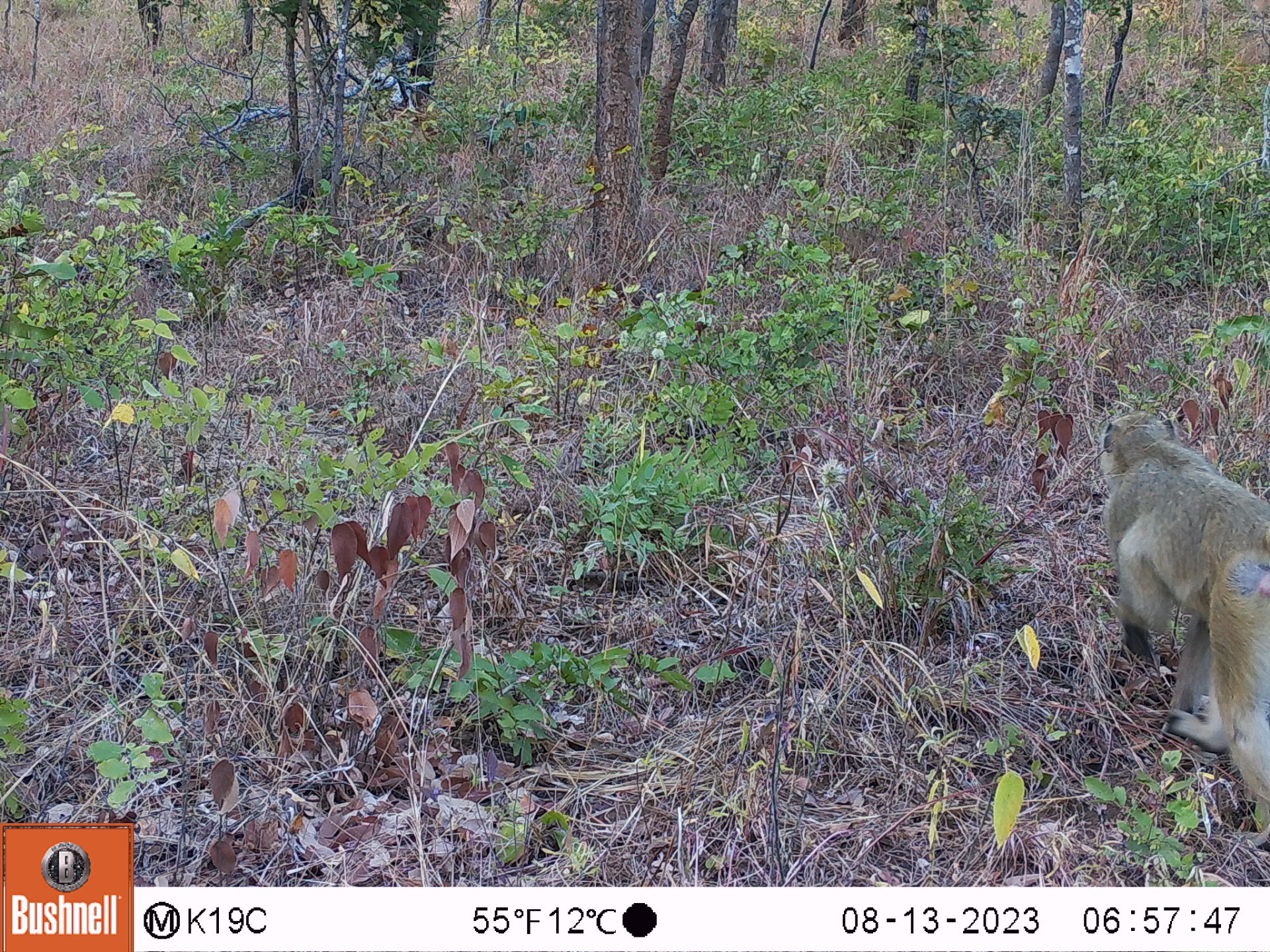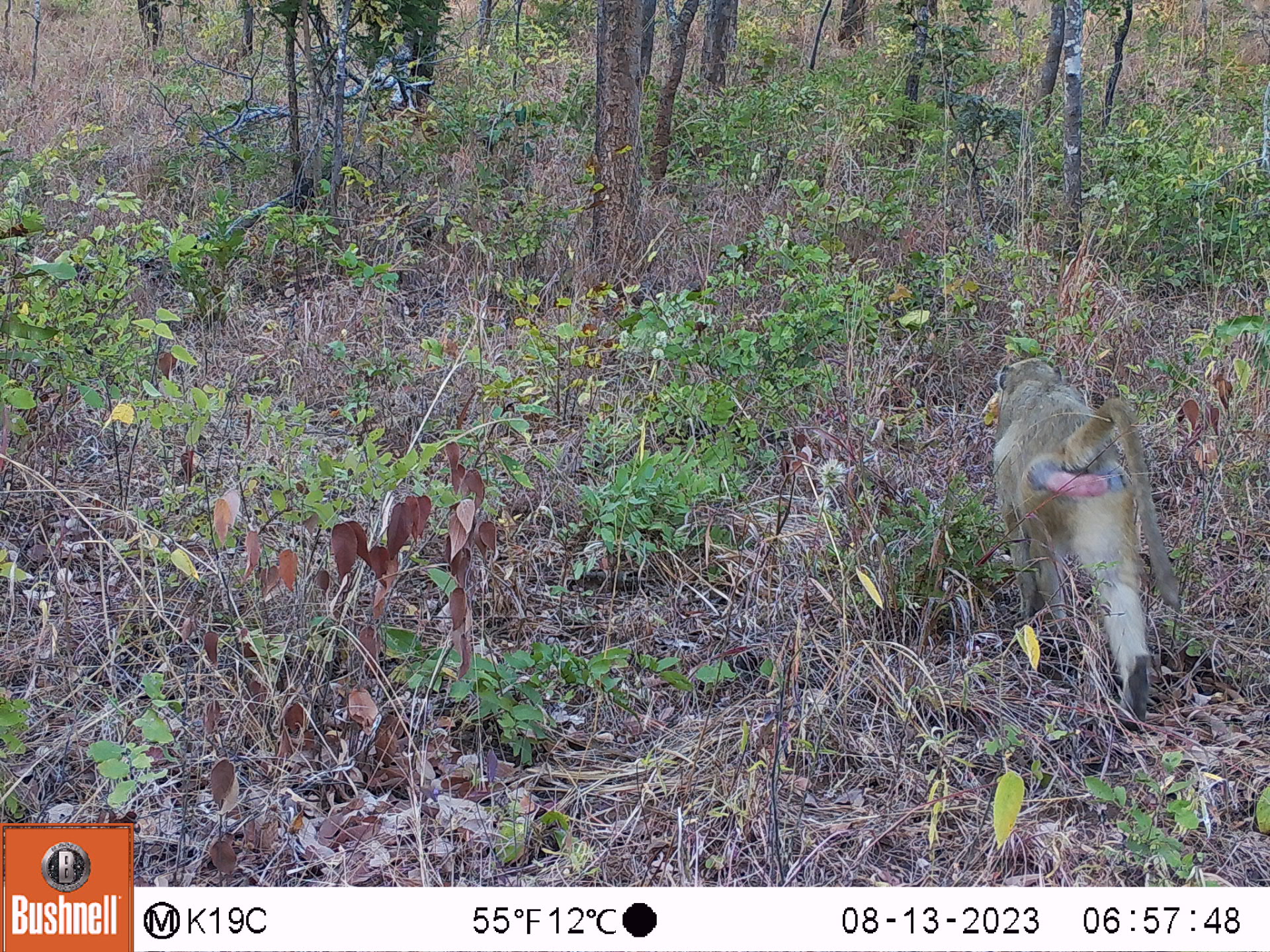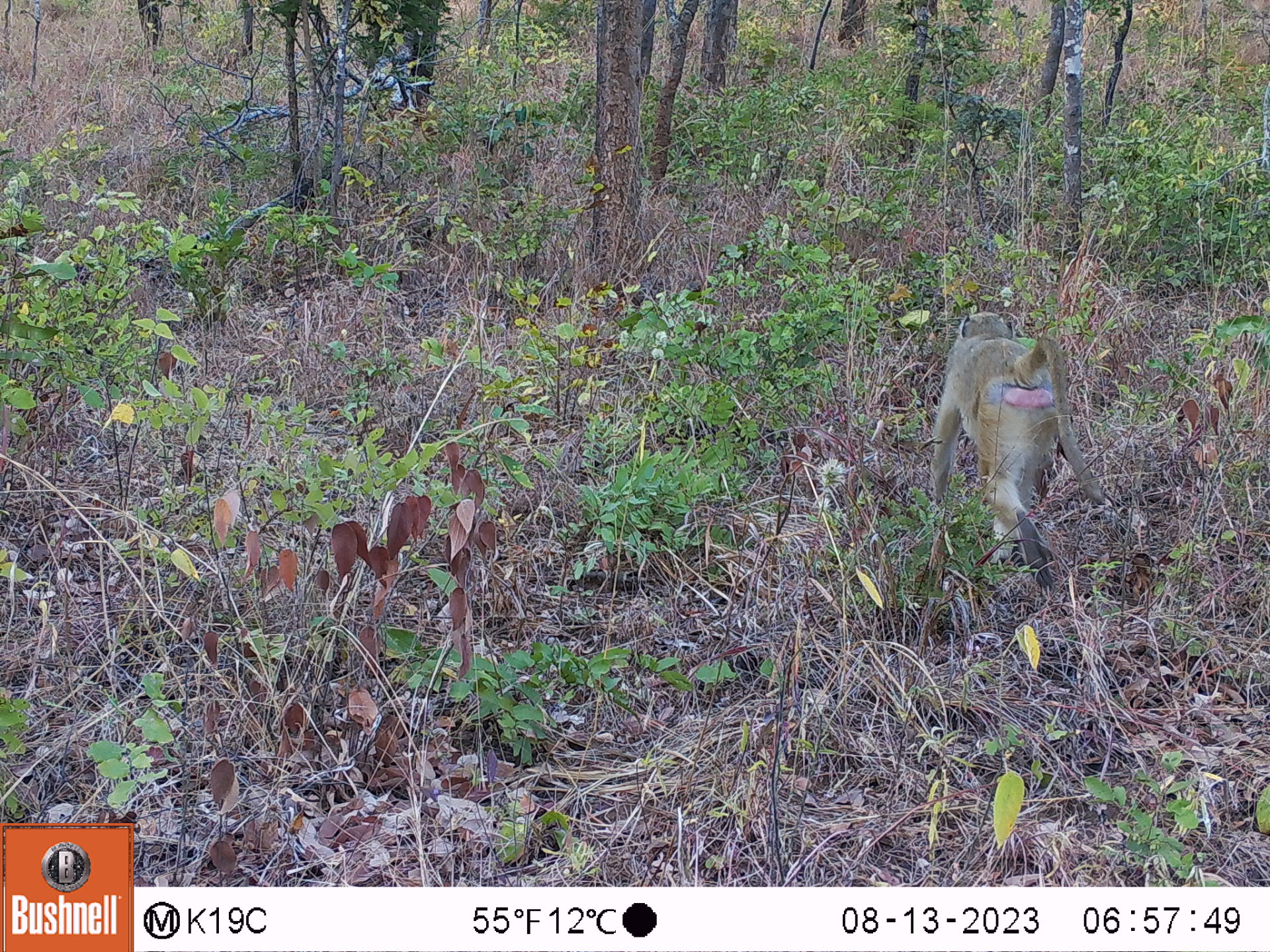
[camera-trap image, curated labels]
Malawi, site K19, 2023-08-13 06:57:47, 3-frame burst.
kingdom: Animalia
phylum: Chordata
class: Mammalia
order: Primates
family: Cercopithecidae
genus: Papio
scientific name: Papio cynocephalus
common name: yellow baboon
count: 1